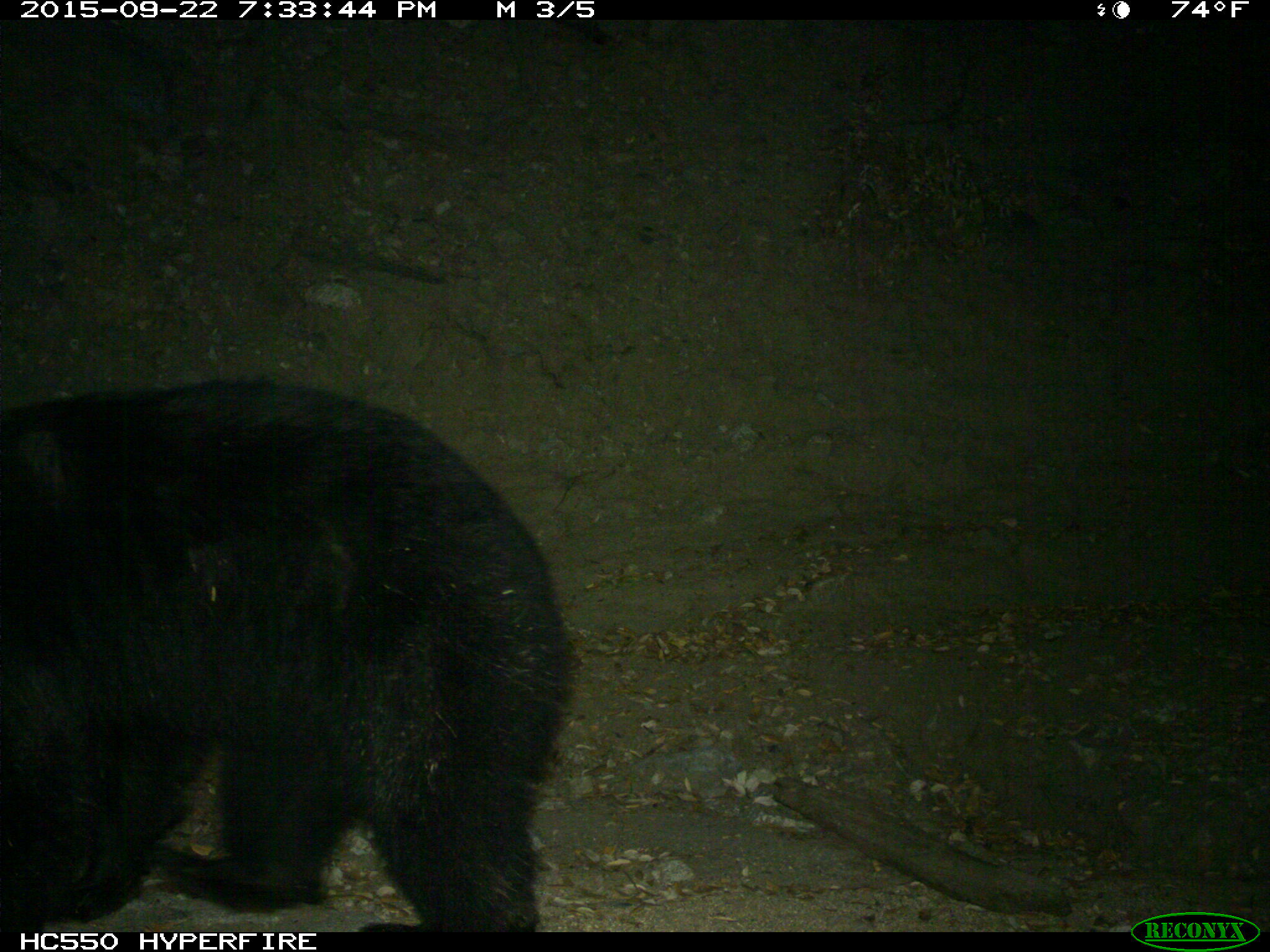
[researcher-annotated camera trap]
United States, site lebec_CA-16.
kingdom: Animalia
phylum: Chordata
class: Mammalia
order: Carnivora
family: Ursidae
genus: Ursus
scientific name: Ursus americanus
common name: american black bear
Ursus americanus (american black bear).